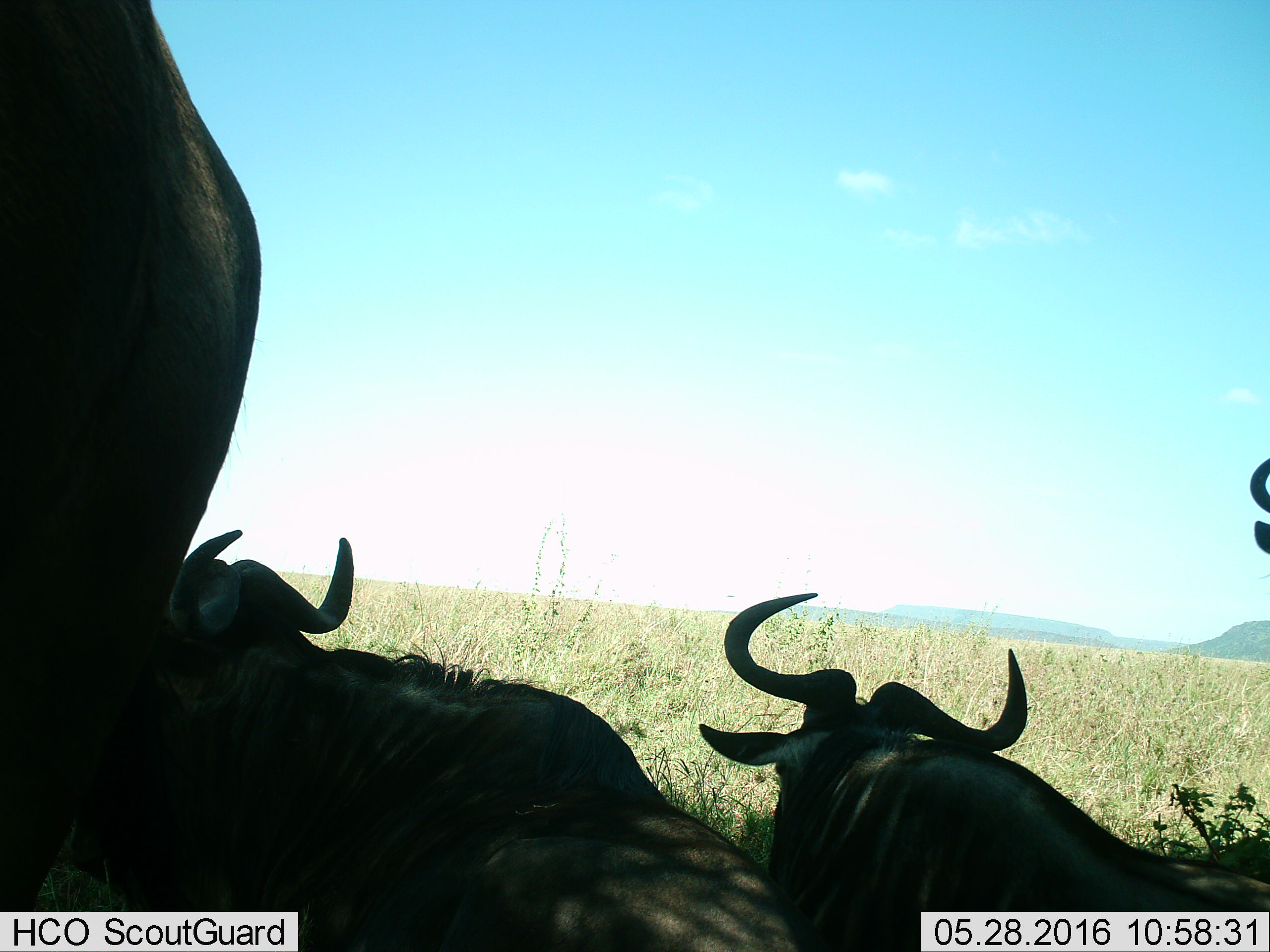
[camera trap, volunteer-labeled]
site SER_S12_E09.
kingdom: Animalia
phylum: Chordata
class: Mammalia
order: Artiodactyla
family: Bovidae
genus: Connochaetes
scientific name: Connochaetes taurinus taurinus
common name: blue wildebeest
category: wildebeestblue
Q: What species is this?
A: Wildebeestblue (blue wildebeest) (Connochaetes taurinus taurinus).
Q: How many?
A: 4.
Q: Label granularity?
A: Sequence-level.